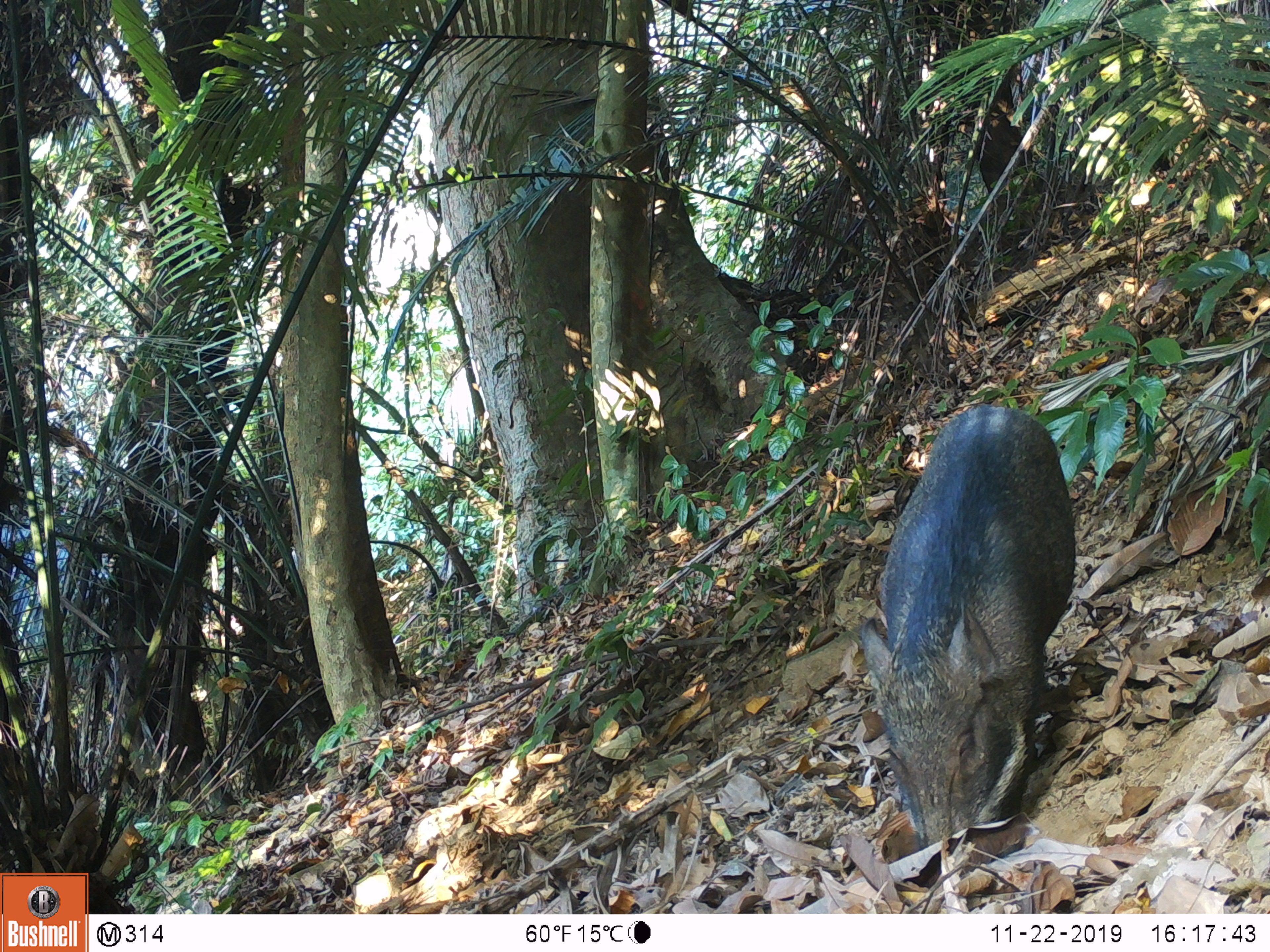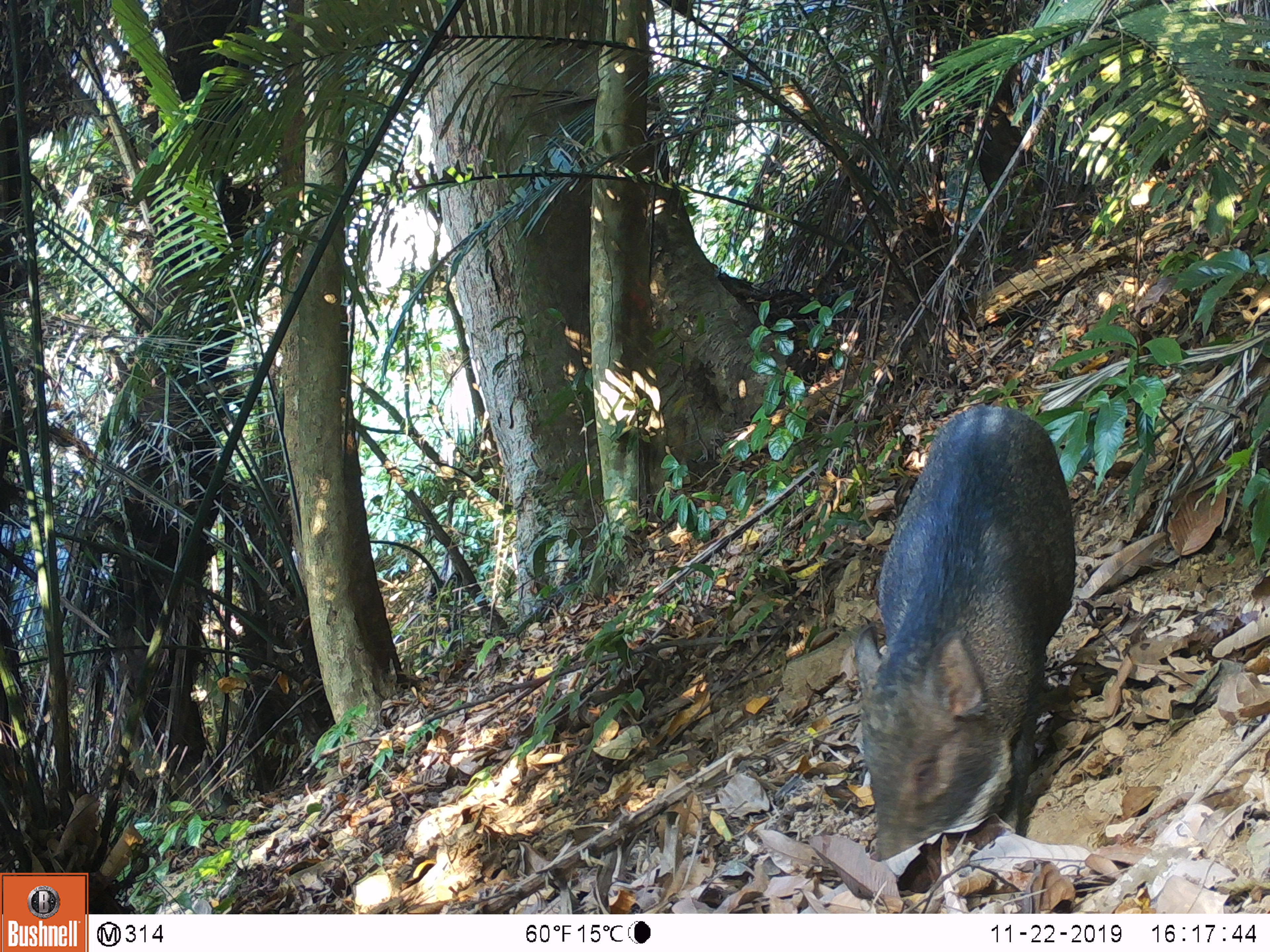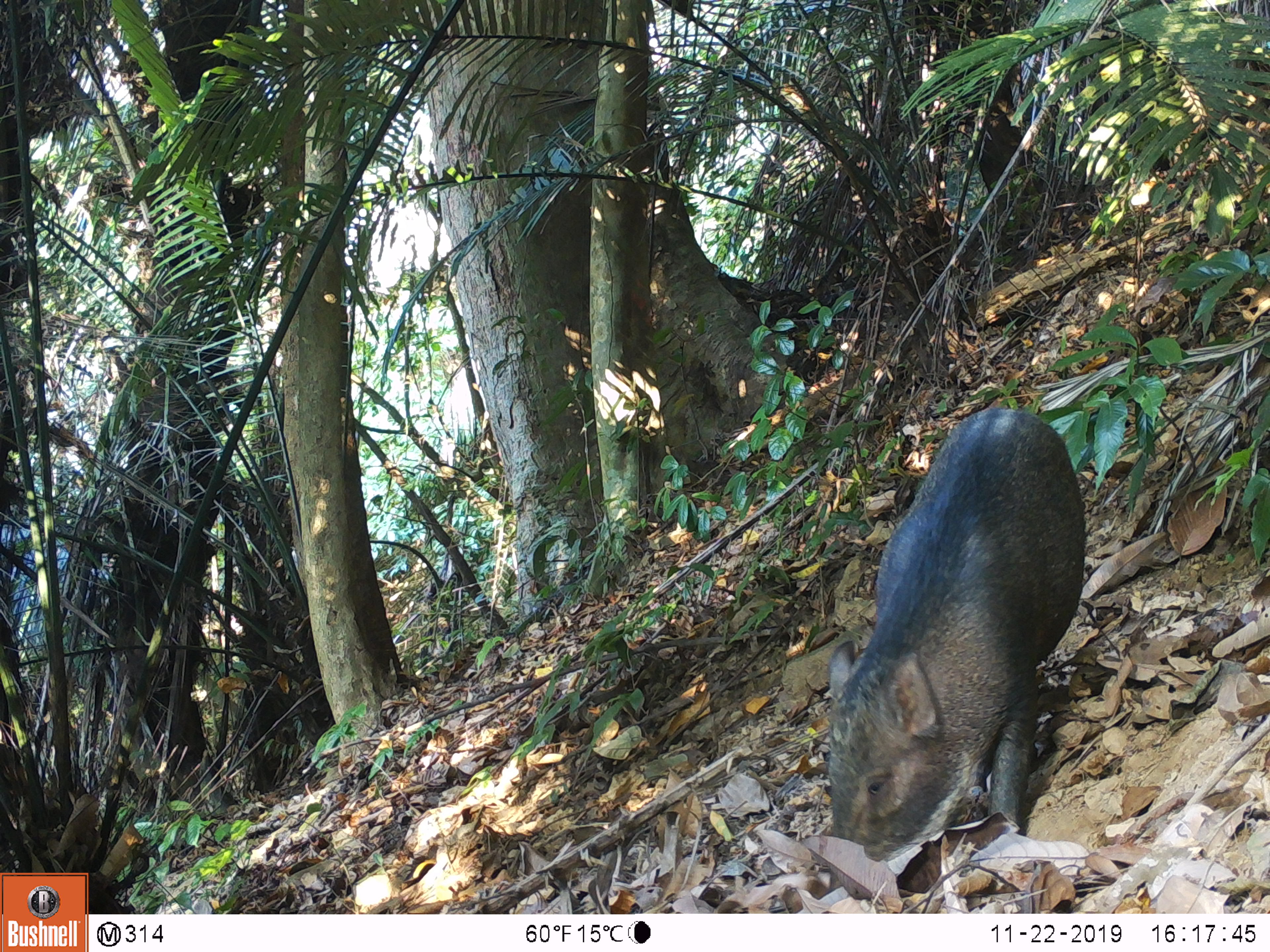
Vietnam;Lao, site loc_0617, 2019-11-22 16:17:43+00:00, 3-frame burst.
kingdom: Animalia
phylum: Chordata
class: Mammalia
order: Artiodactyla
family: Suidae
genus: Sus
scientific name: Sus scrofa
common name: eurasian wild pig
Eurasian wild pig (Sus scrofa). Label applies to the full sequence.